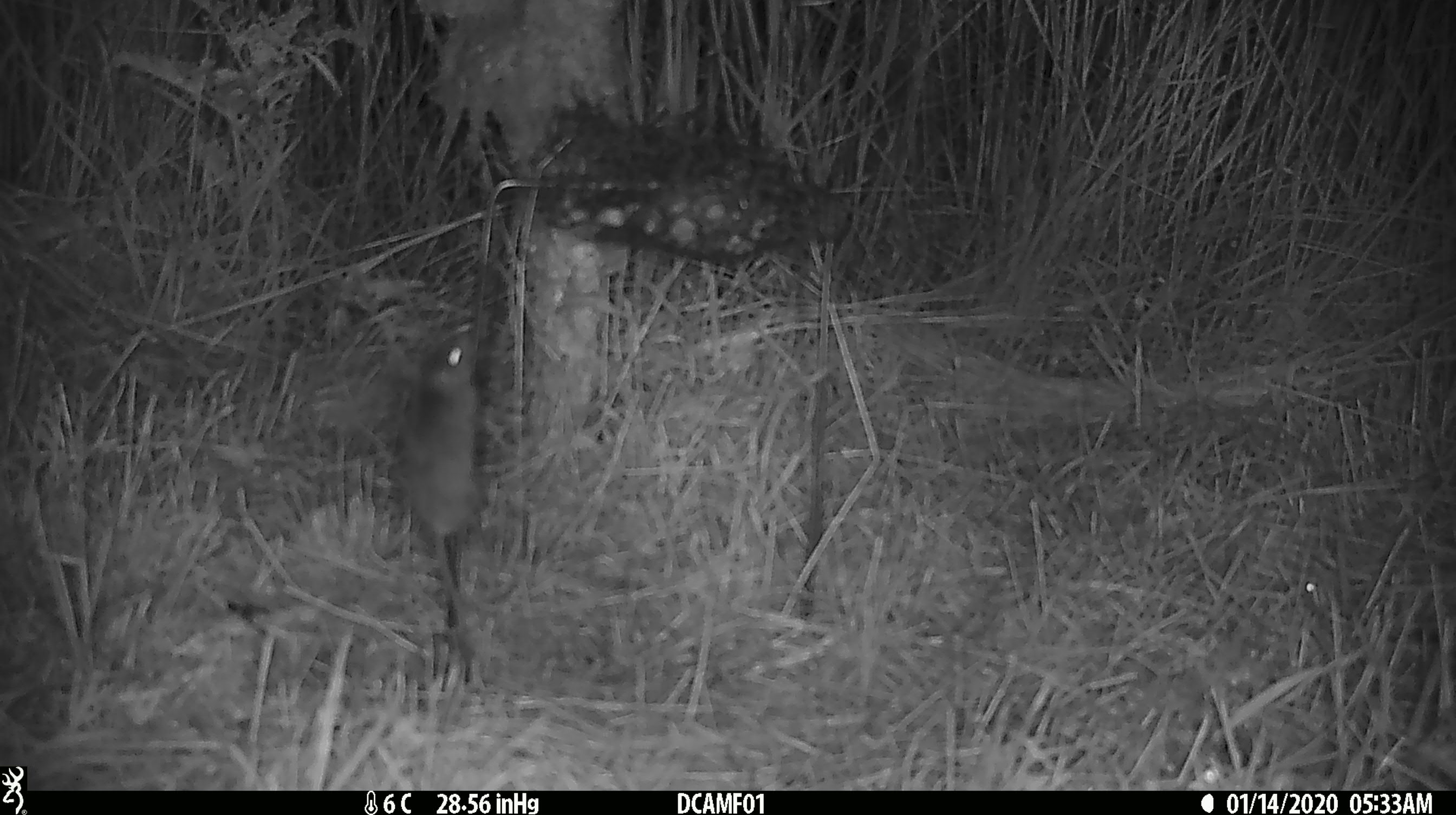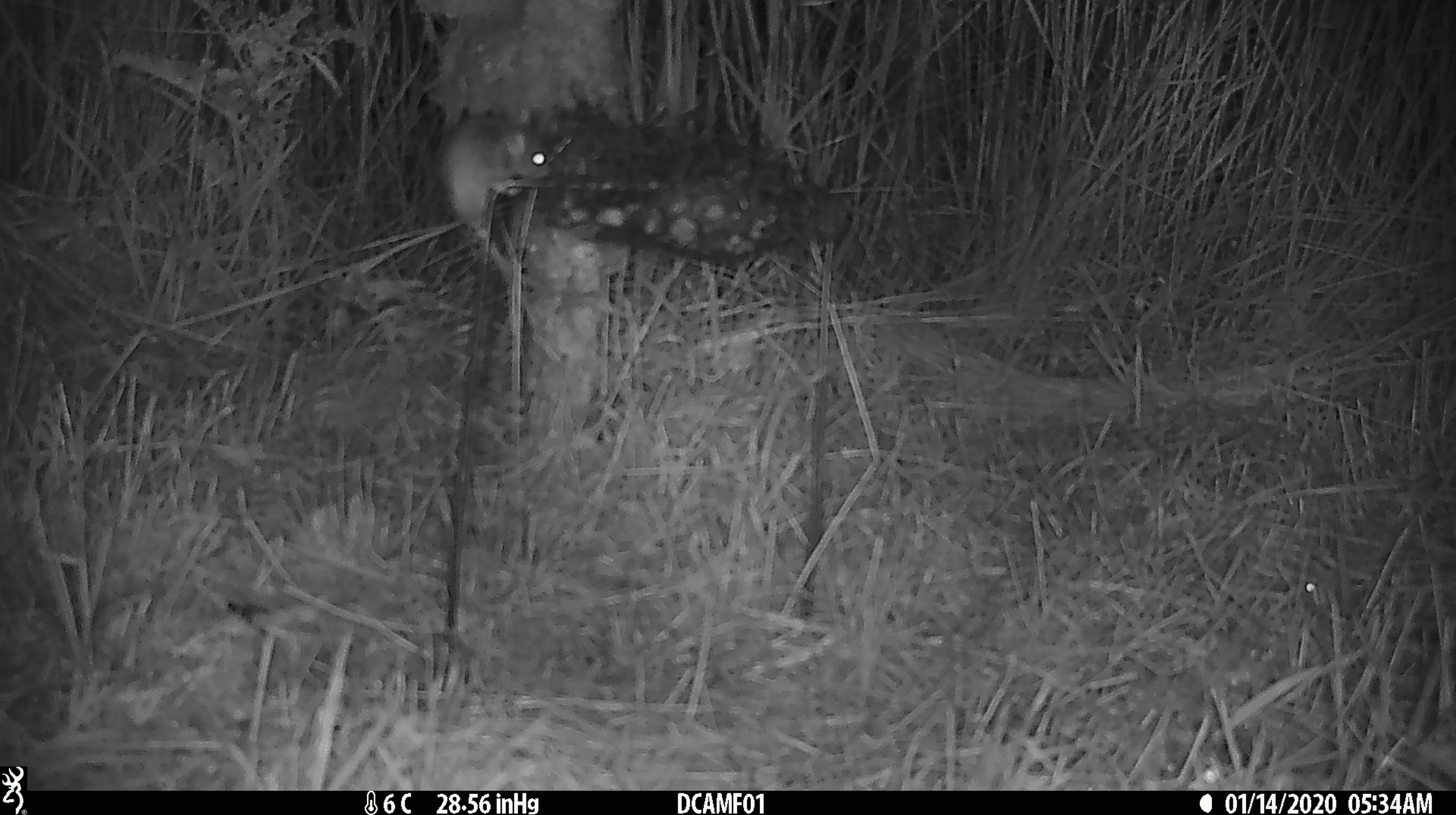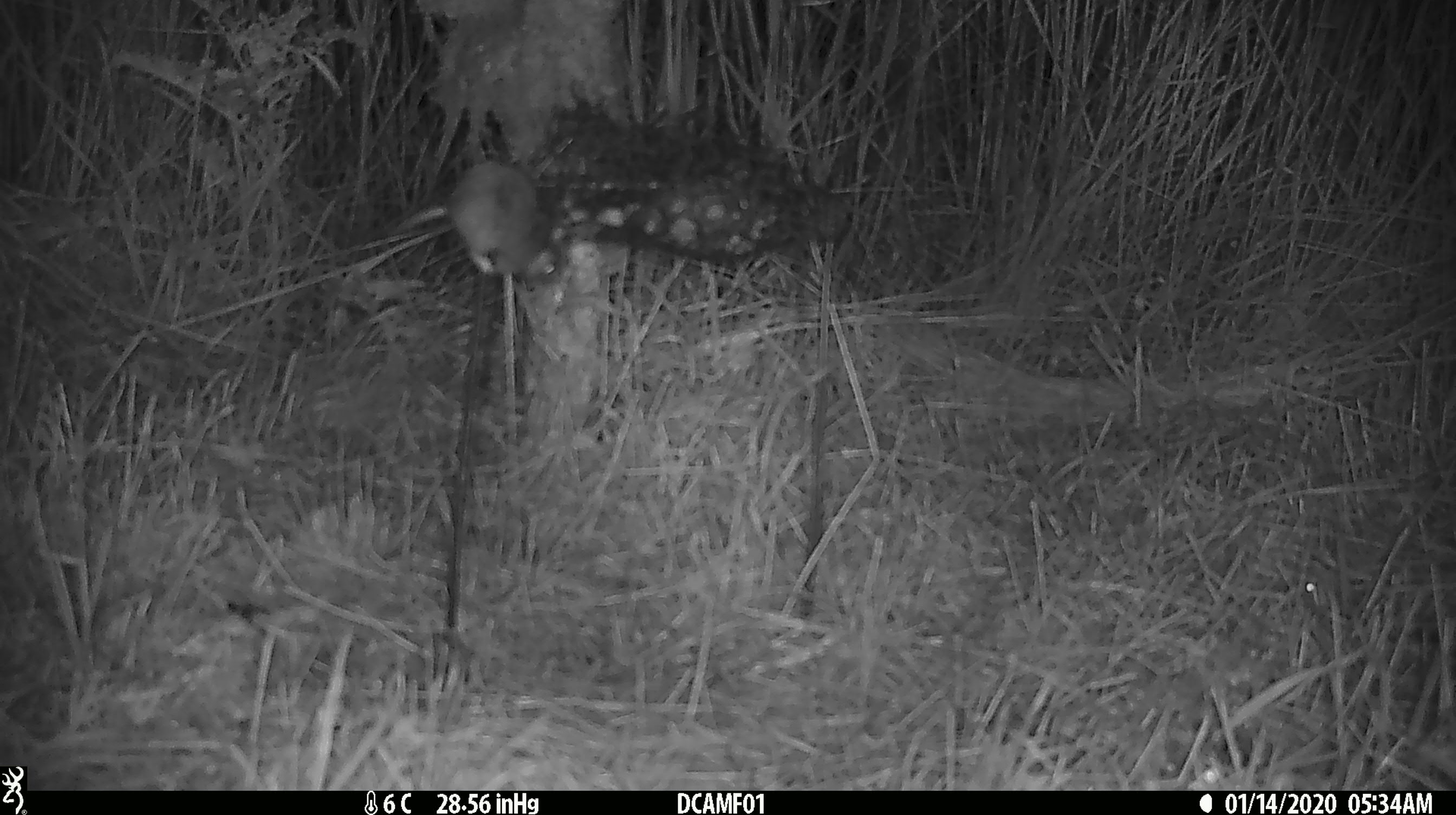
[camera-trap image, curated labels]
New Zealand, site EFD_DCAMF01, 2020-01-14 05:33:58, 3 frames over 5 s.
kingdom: Animalia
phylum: Chordata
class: Mammalia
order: Rodentia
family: Muridae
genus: Mus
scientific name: Mus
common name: mouse